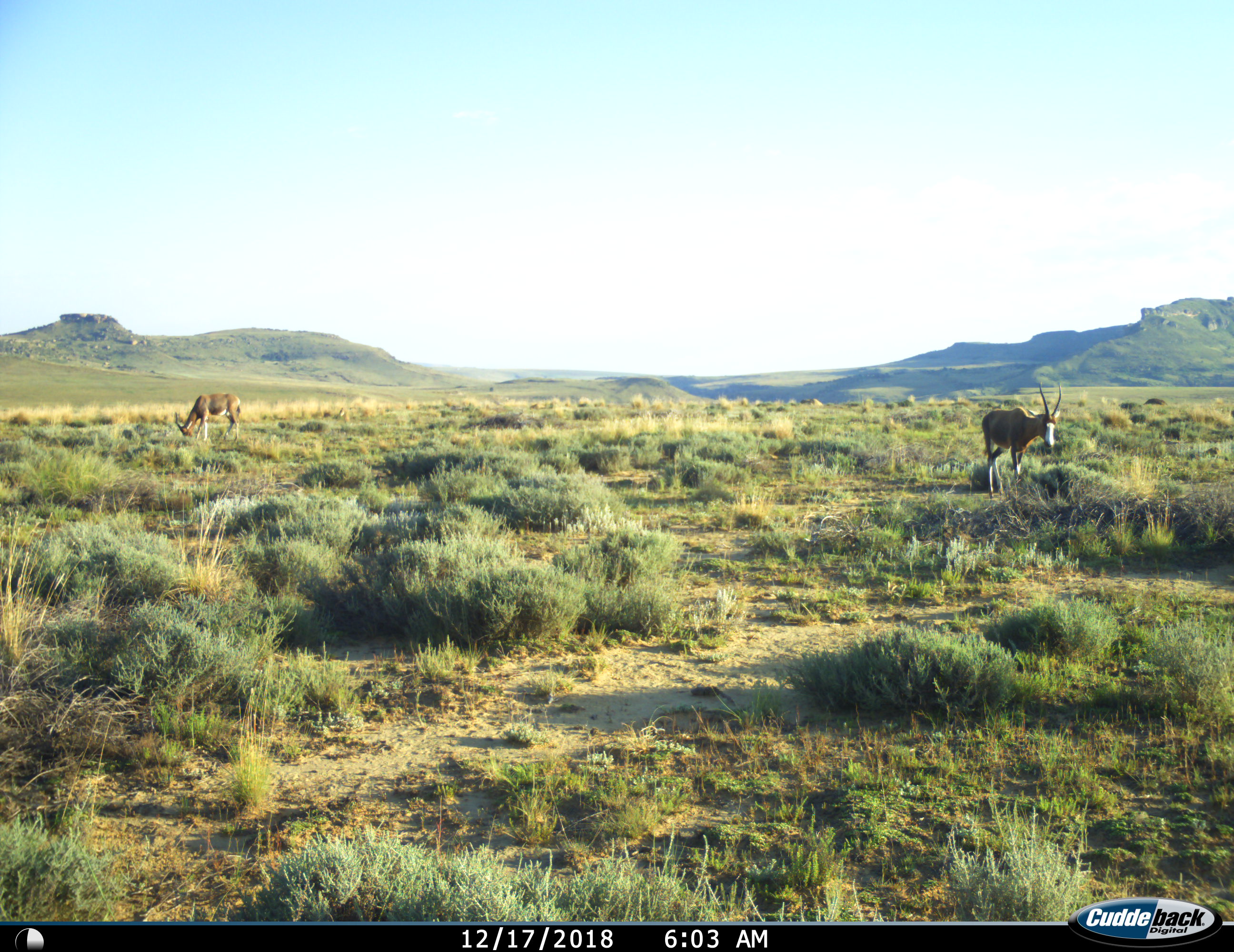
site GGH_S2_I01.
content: unidentified animal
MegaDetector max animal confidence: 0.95